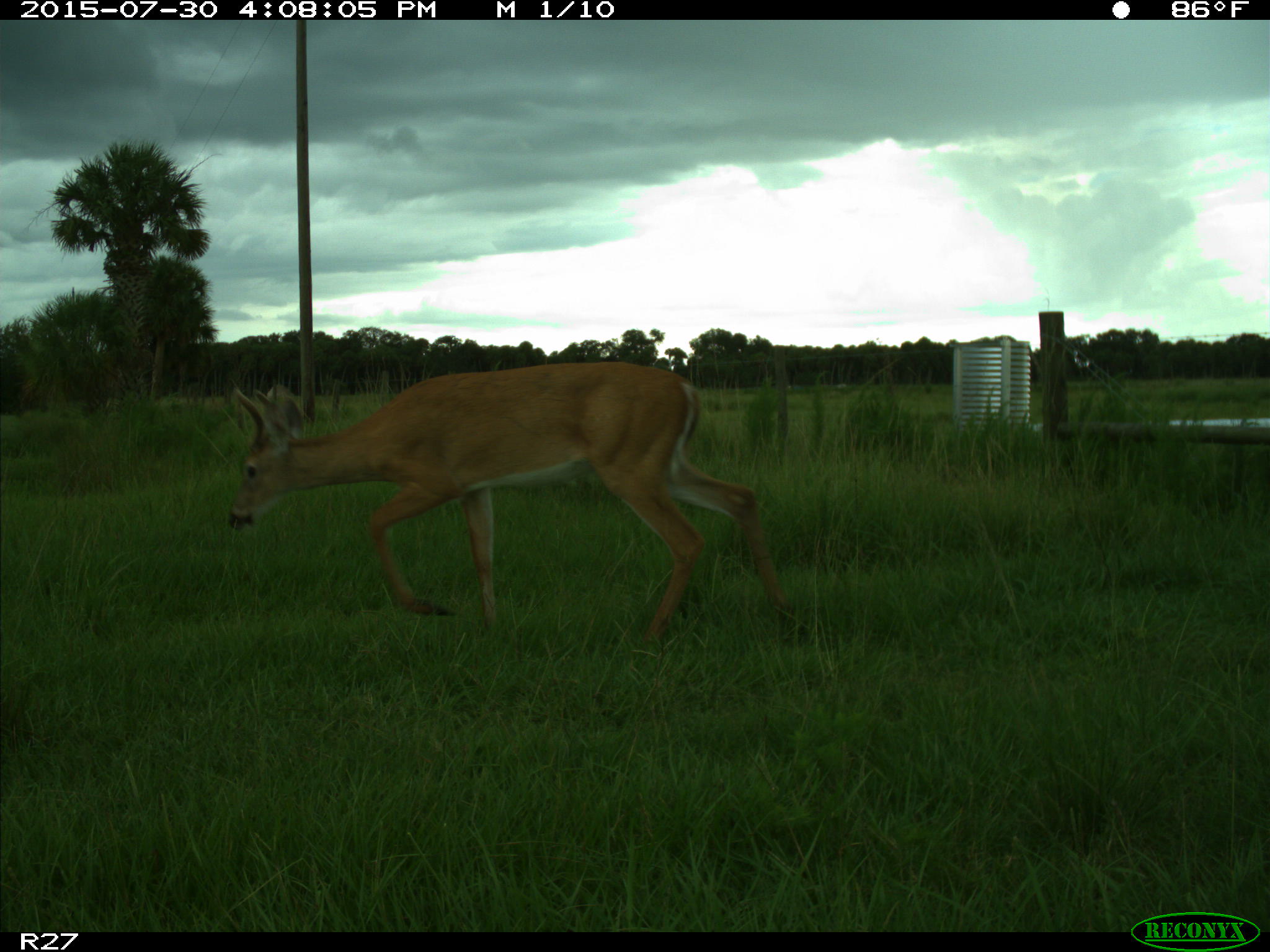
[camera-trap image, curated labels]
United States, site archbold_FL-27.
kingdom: Animalia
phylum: Chordata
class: Mammalia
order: Artiodactyla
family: Cervidae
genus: Odocoileus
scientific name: Odocoileus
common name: deer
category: unidentified deer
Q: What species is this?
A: Unidentified deer (deer) (Odocoileus).